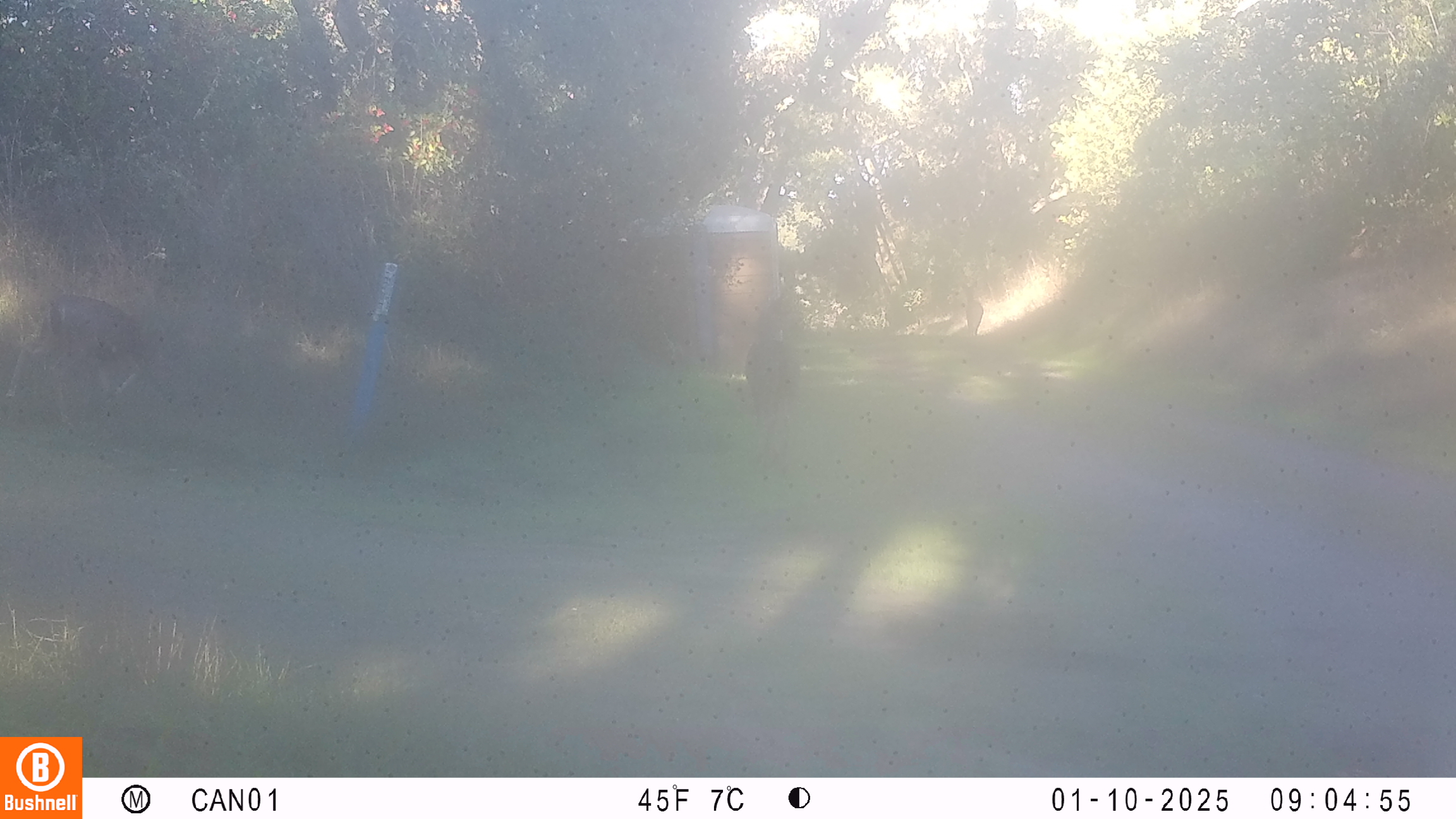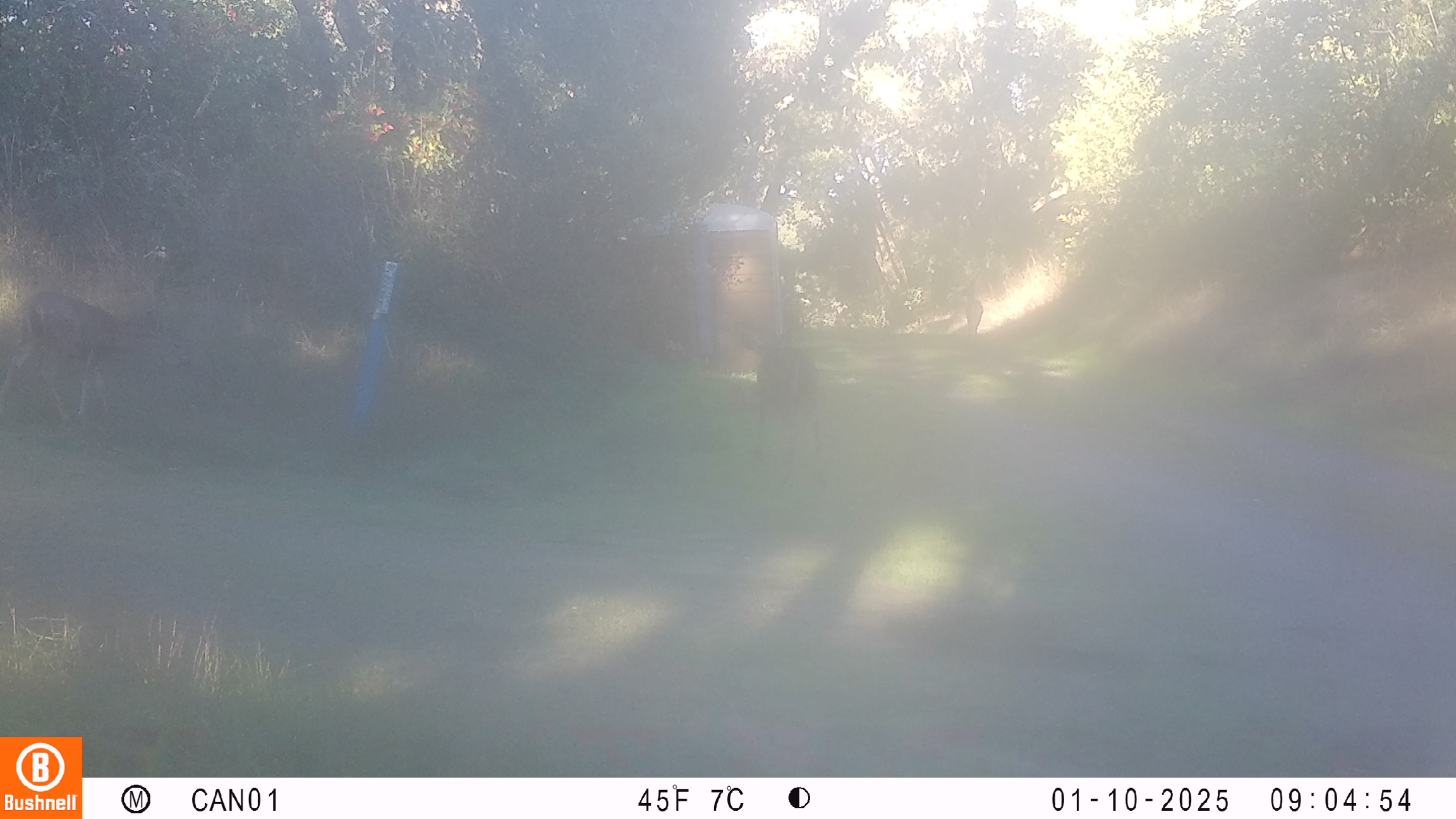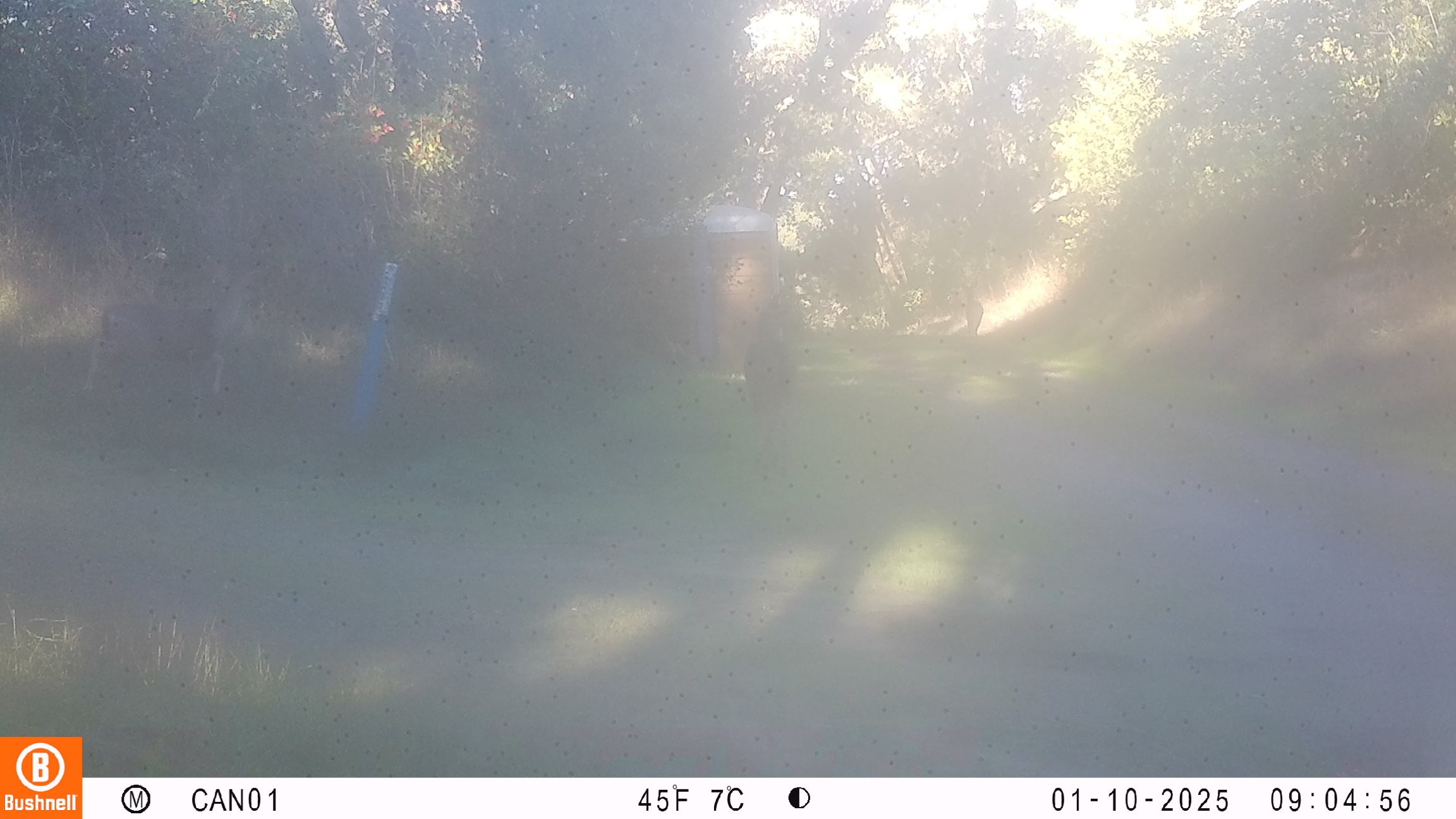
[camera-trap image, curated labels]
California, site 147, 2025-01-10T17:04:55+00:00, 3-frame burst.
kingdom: Animalia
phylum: Chordata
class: Mammalia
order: Artiodactyla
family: Cervidae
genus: Odocoileus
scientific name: Odocoileus hemionus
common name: mule deer